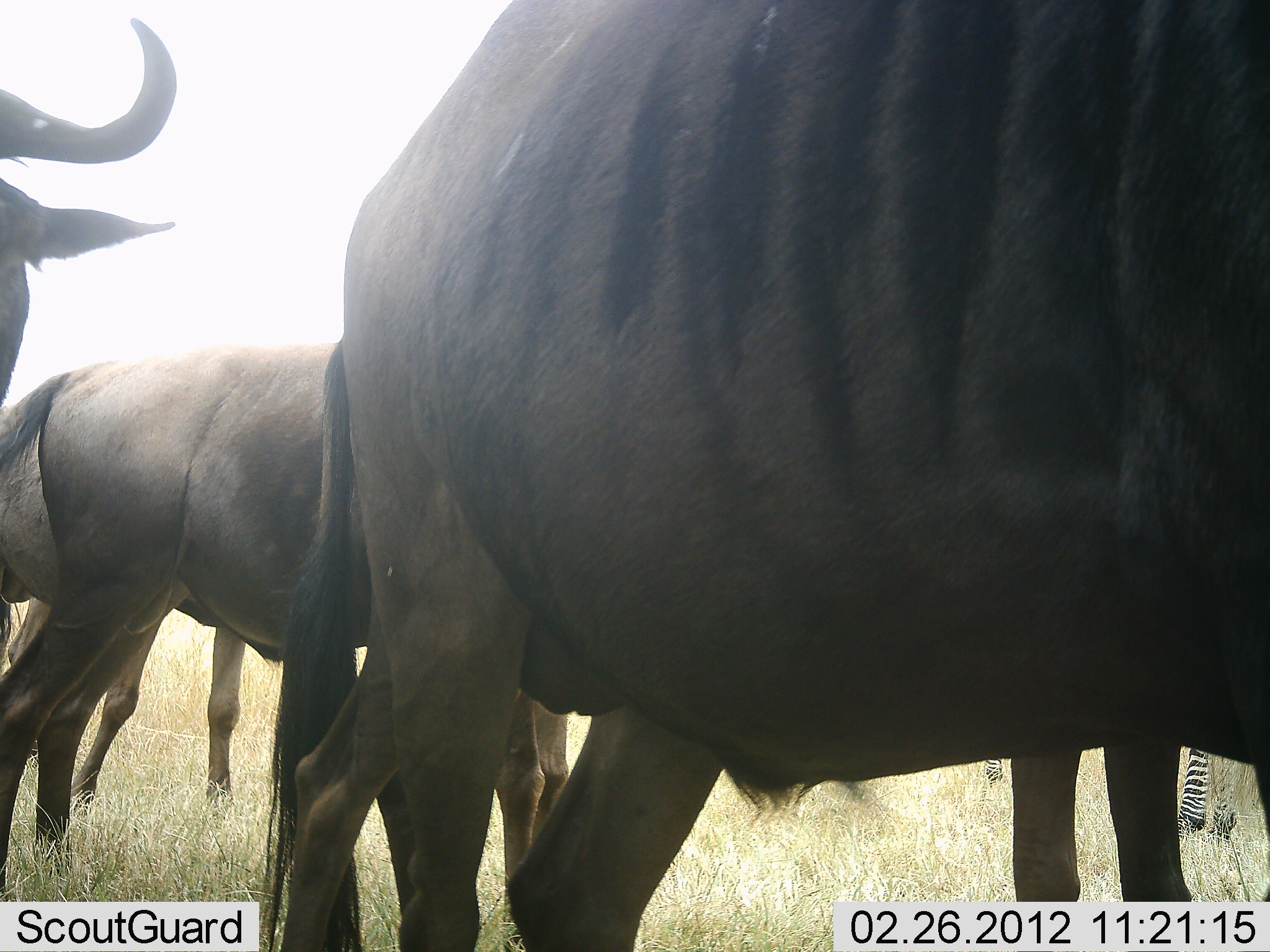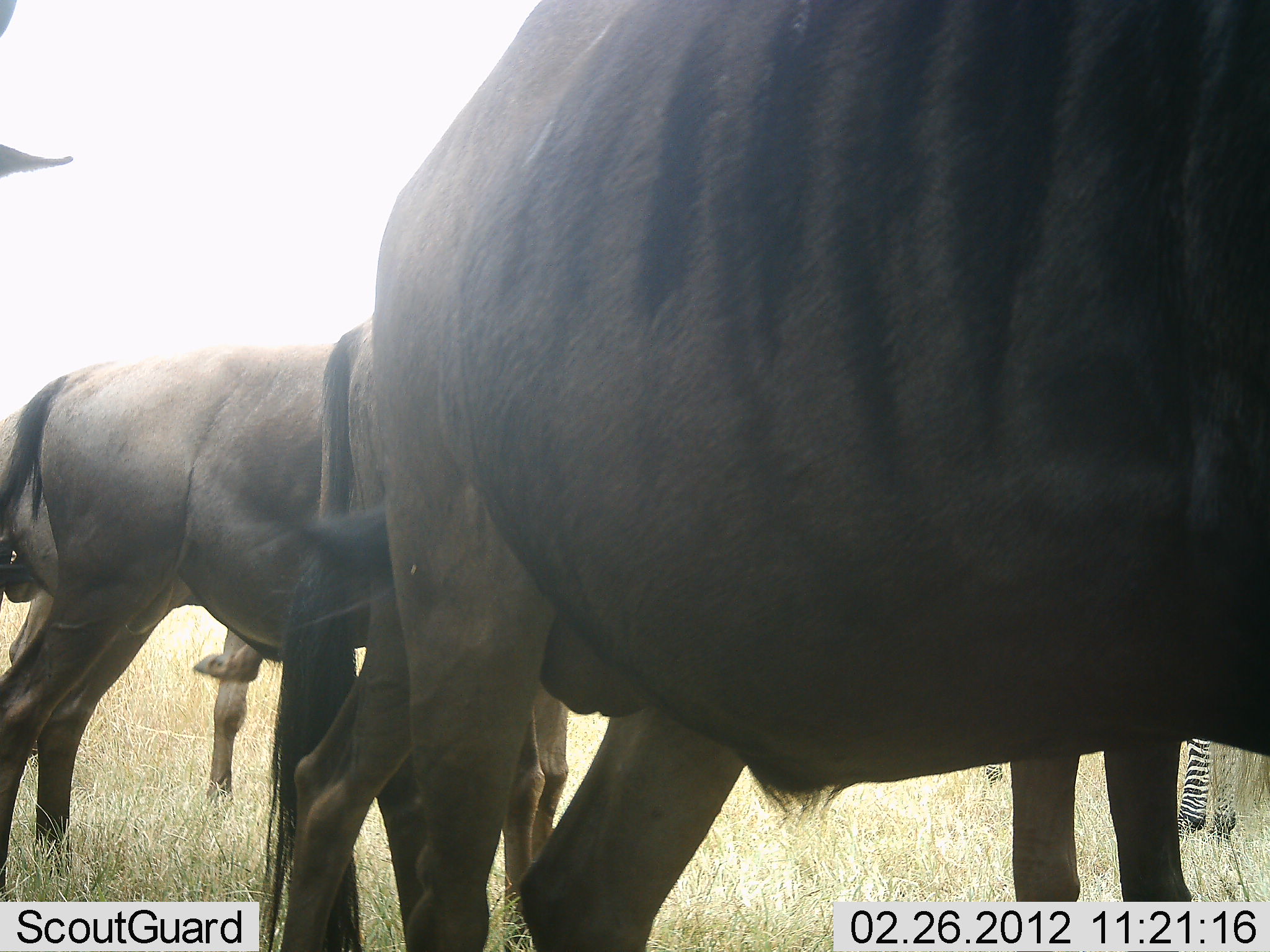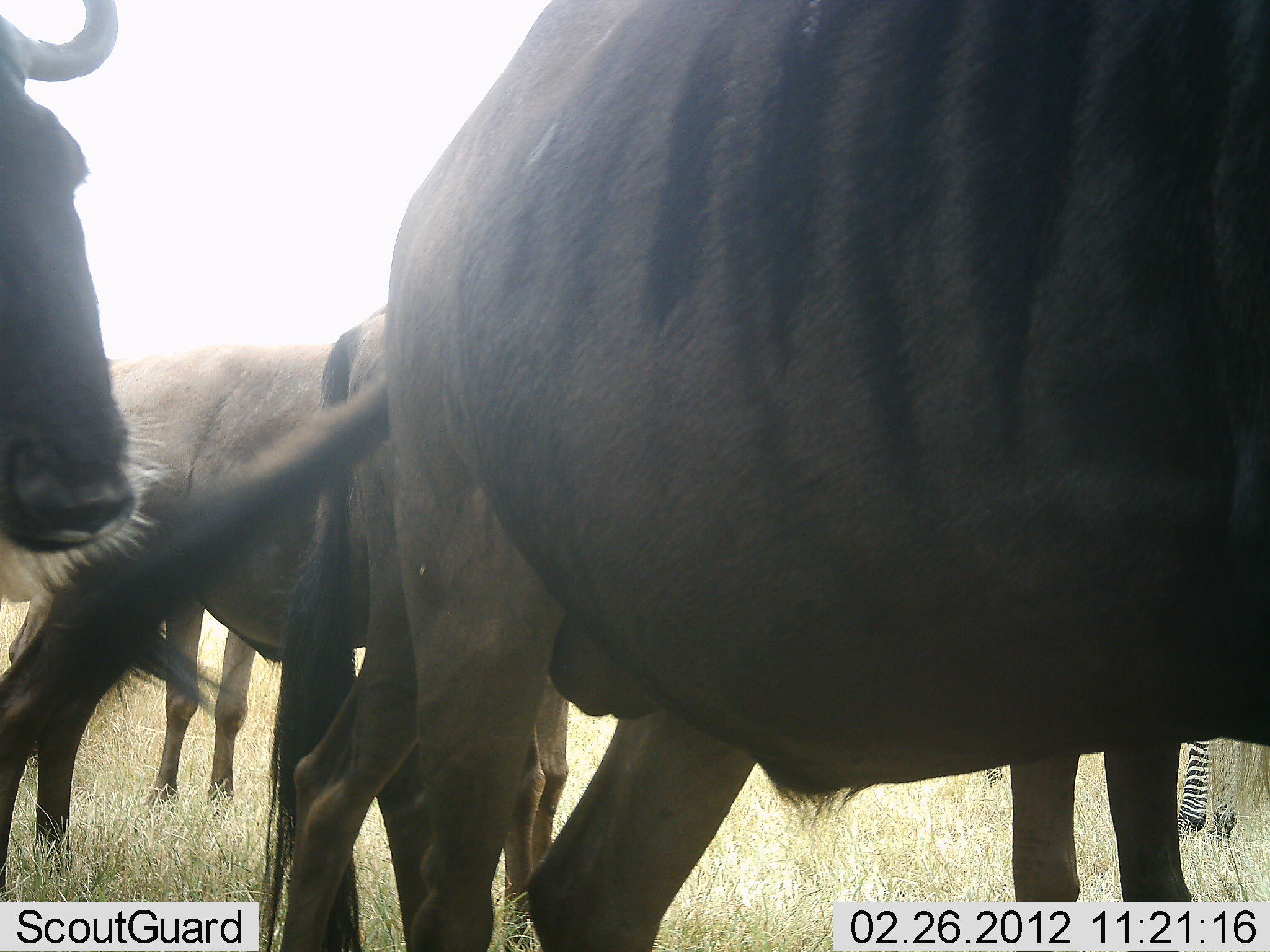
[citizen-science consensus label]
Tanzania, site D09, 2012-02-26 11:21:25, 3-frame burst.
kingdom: Animalia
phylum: Chordata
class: Mammalia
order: Artiodactyla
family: Bovidae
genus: Connochaetes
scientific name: Connochaetes taurinus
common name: blue wildebeest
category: wildebeest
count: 5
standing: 86%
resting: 5%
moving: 19%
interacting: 5%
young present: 0%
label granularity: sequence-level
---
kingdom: Animalia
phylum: Chordata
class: Mammalia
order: Perissodactyla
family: Equidae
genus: Equus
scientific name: Equus quagga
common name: plains zebra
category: zebra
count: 1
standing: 100%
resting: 0%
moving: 0%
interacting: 0%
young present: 0%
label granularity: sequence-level